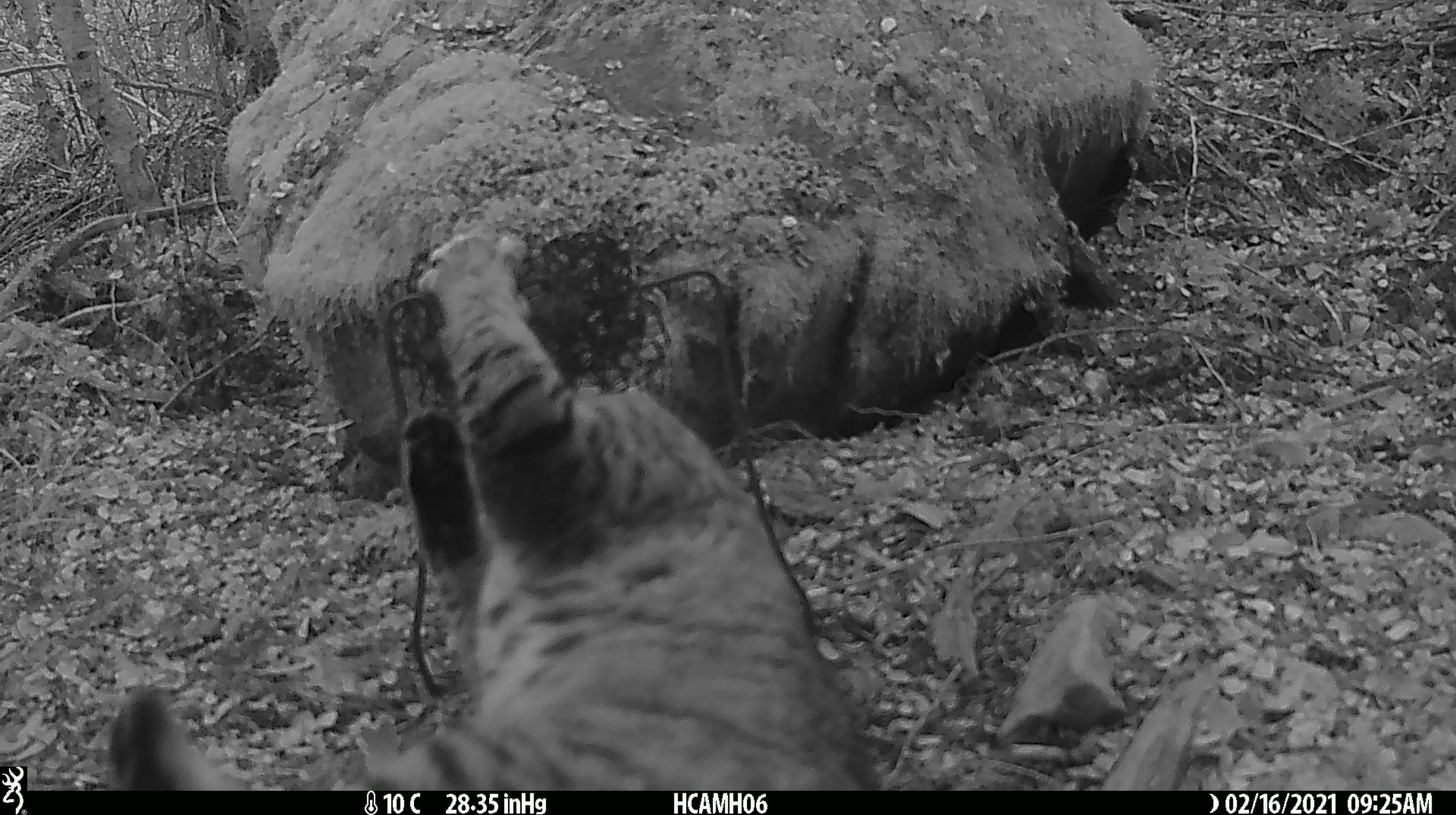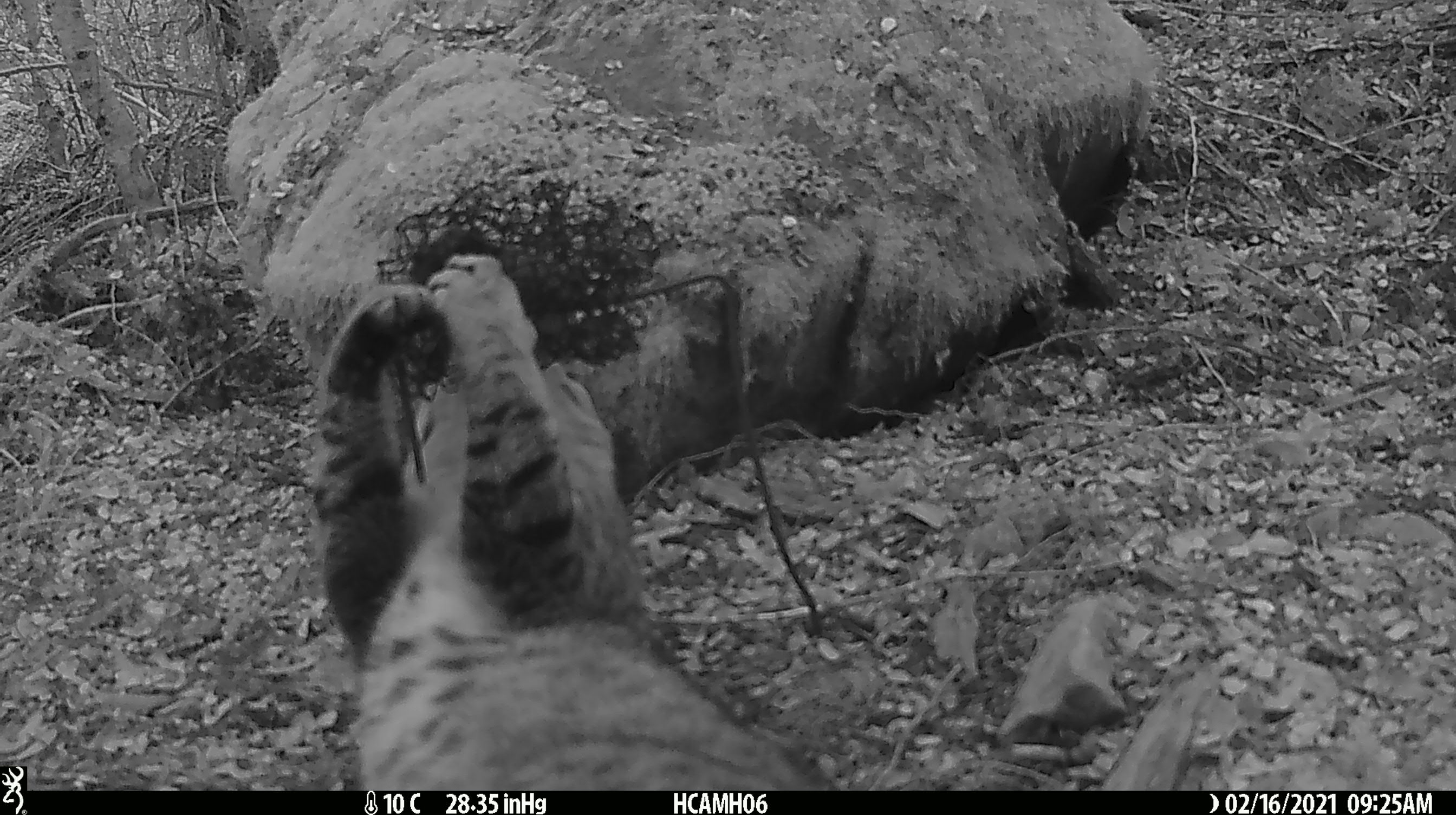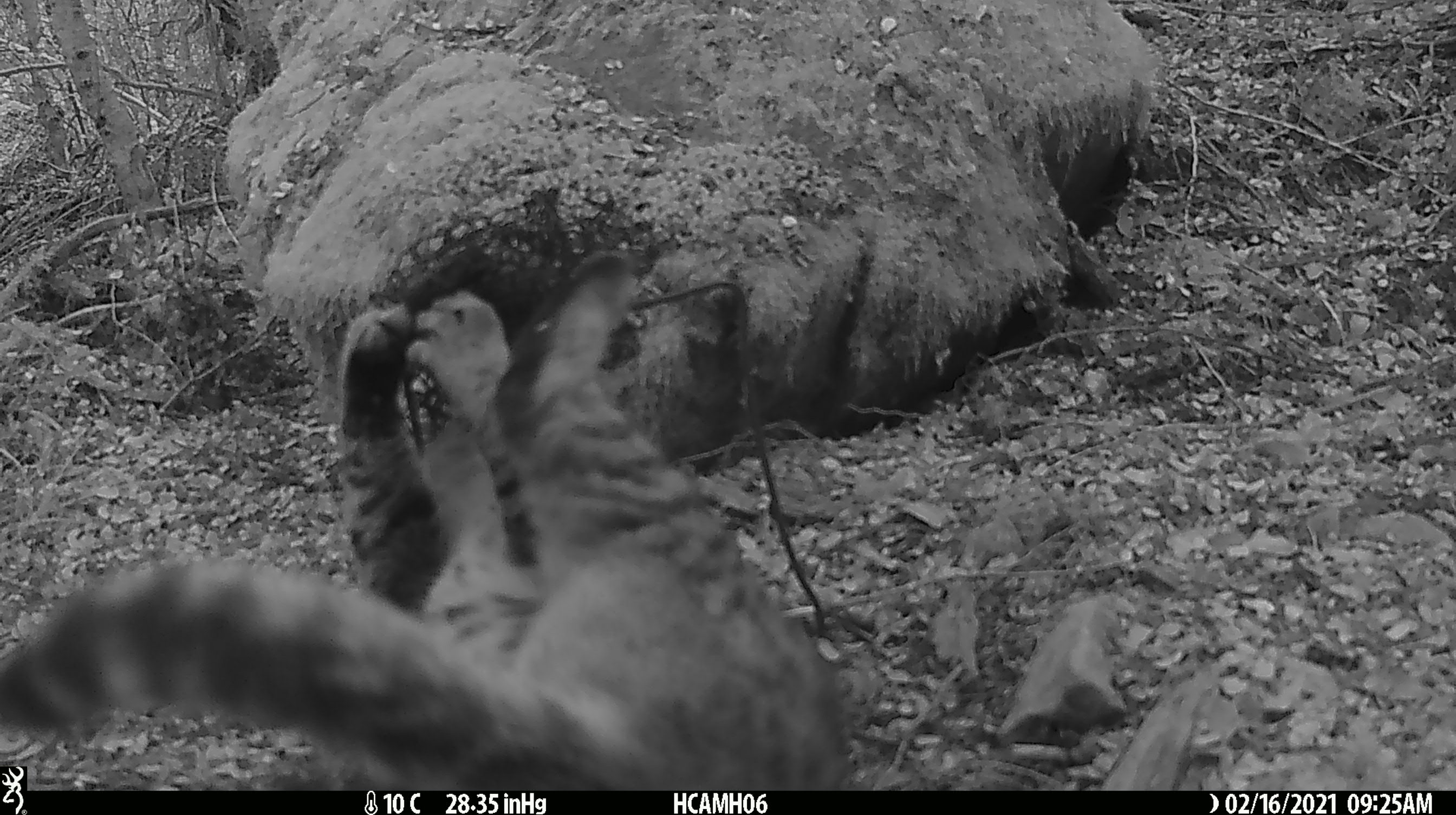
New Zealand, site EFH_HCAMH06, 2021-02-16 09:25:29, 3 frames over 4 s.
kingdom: Animalia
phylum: Chordata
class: Mammalia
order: Carnivora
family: Felidae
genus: Felis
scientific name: Felis catus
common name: domestic cat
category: cat